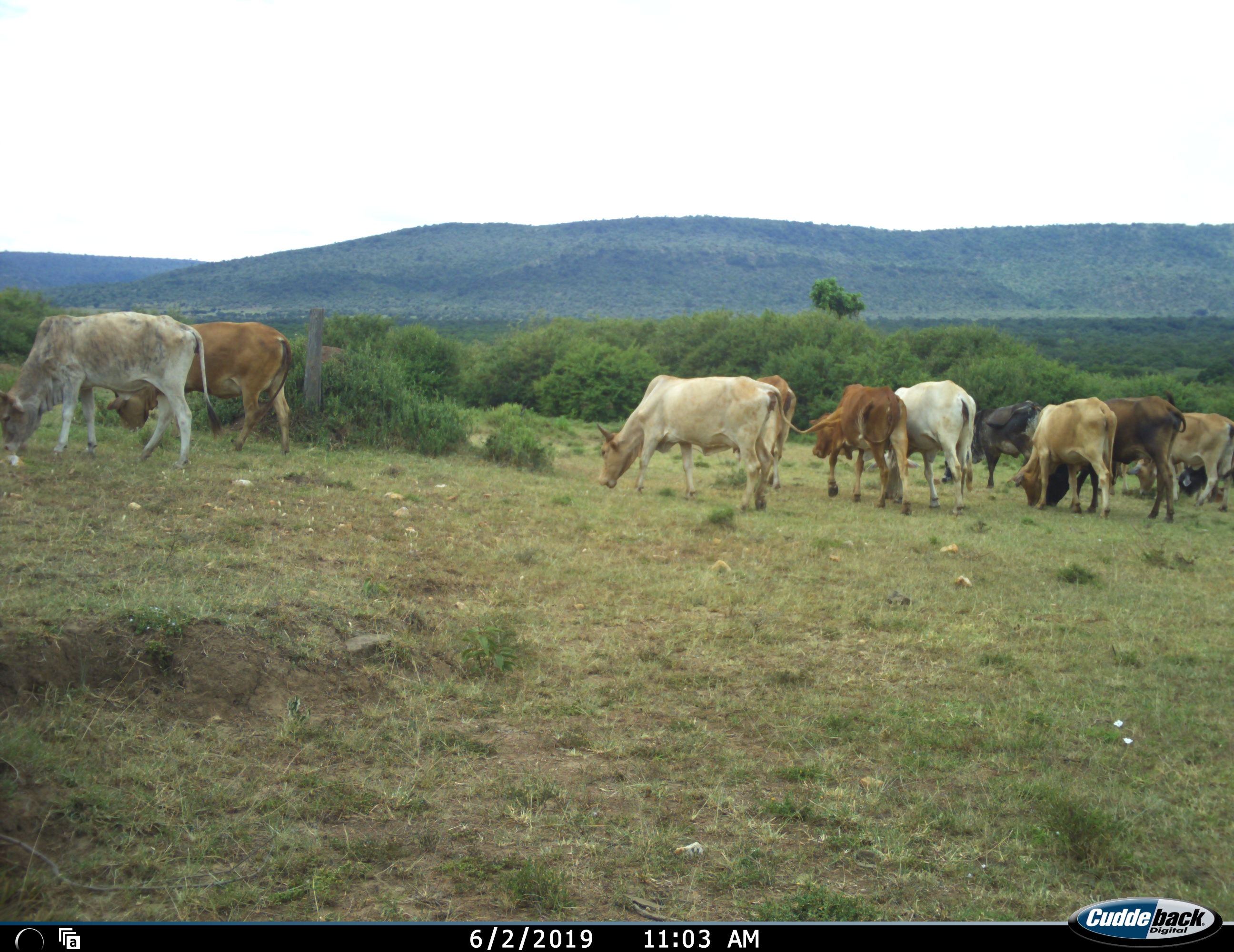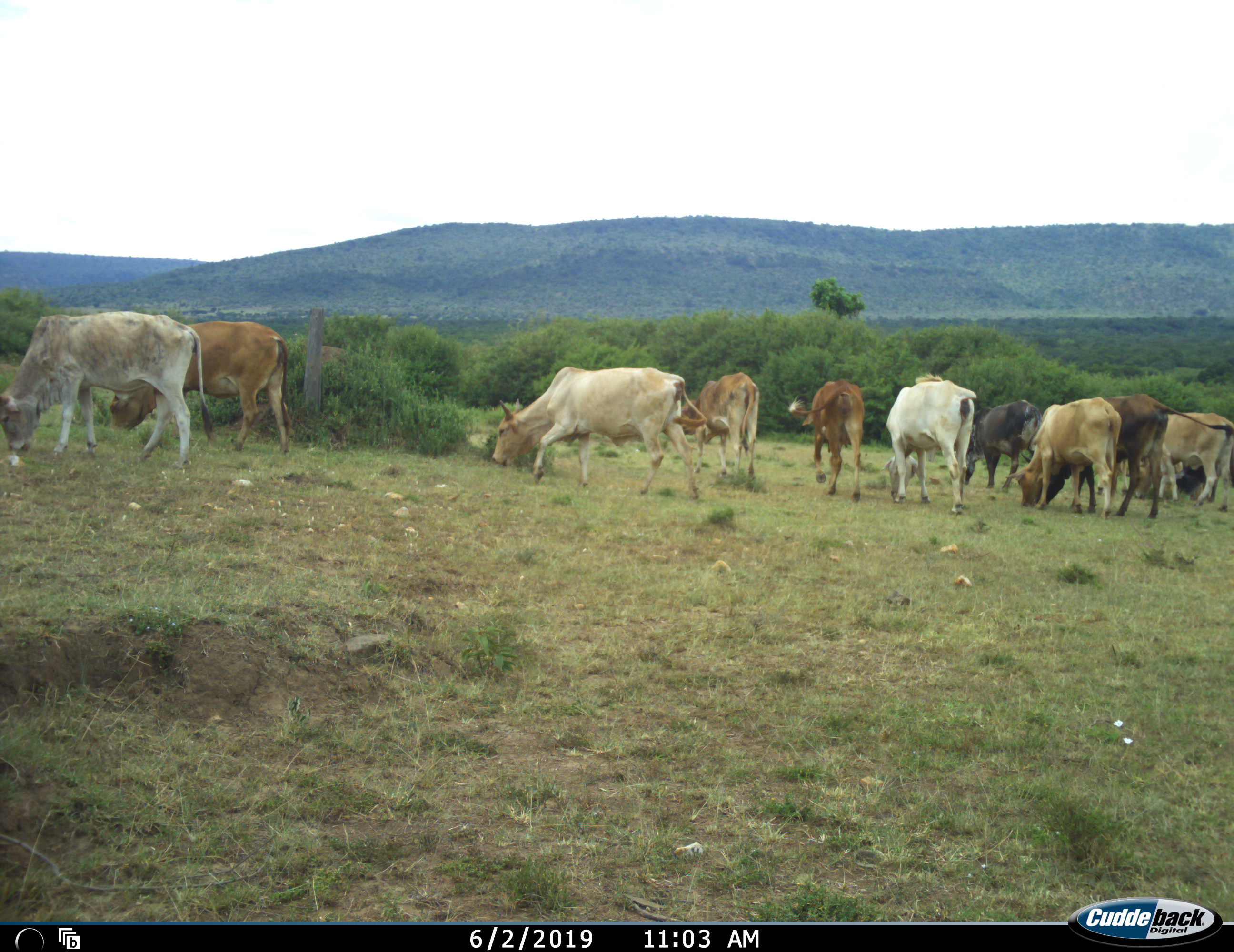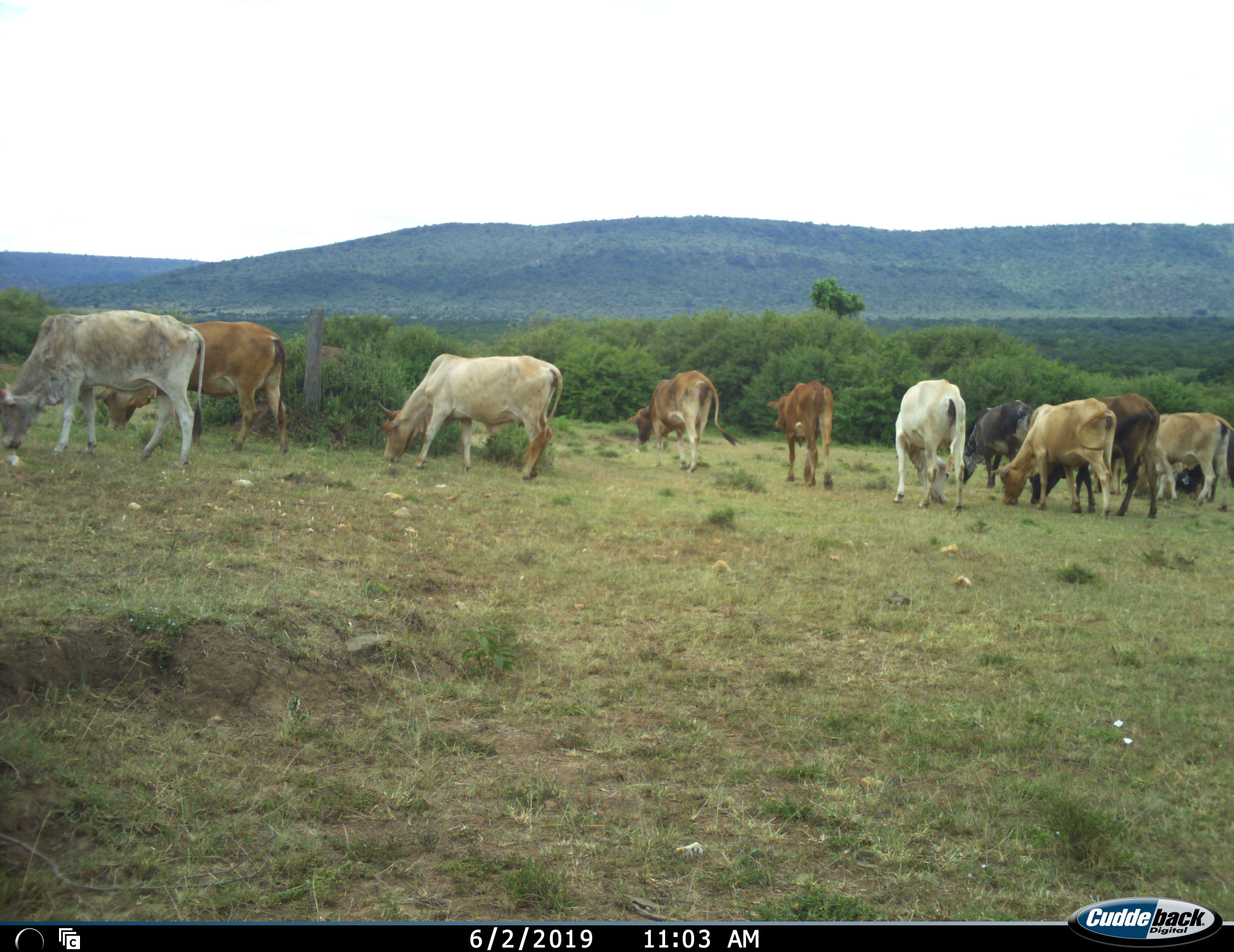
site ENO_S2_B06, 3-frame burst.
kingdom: Animalia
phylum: Chordata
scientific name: Vertebrata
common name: domestic animal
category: domesticanimal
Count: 11-50.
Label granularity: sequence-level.